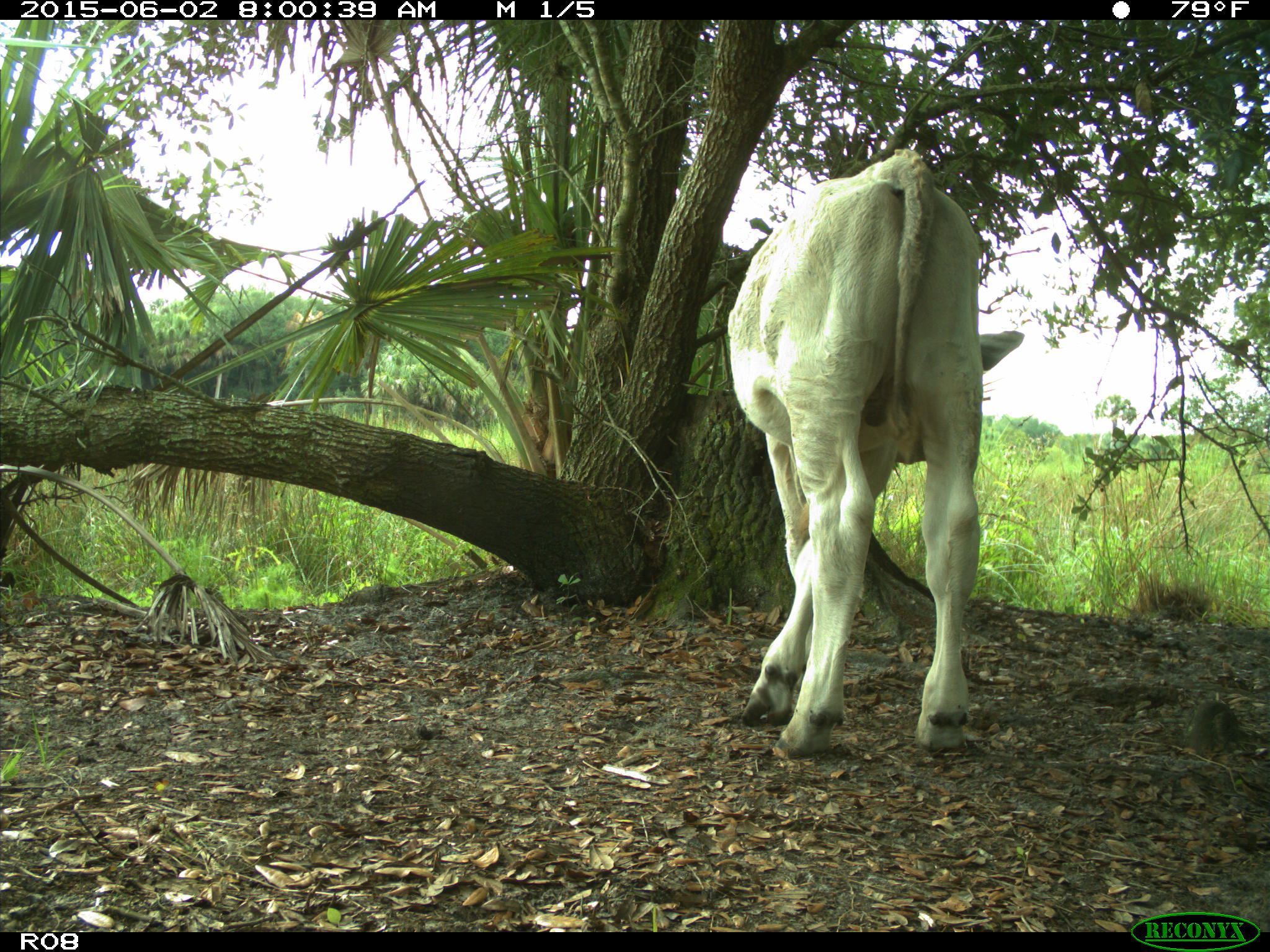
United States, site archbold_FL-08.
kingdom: Animalia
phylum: Chordata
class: Mammalia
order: Artiodactyla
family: Bovidae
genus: Bos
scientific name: Bos taurus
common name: domestic cow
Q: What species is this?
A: Bos taurus (domestic cow).